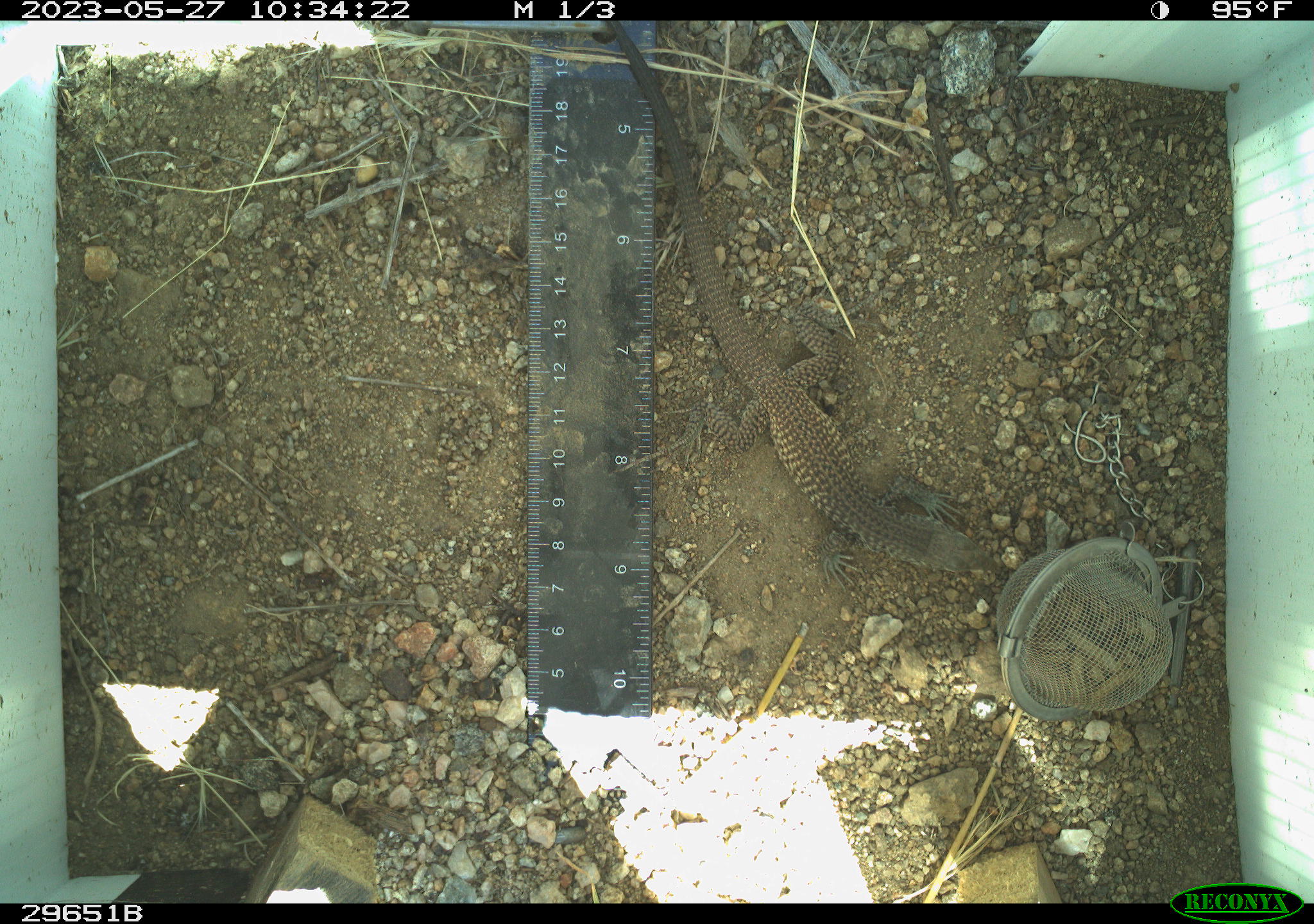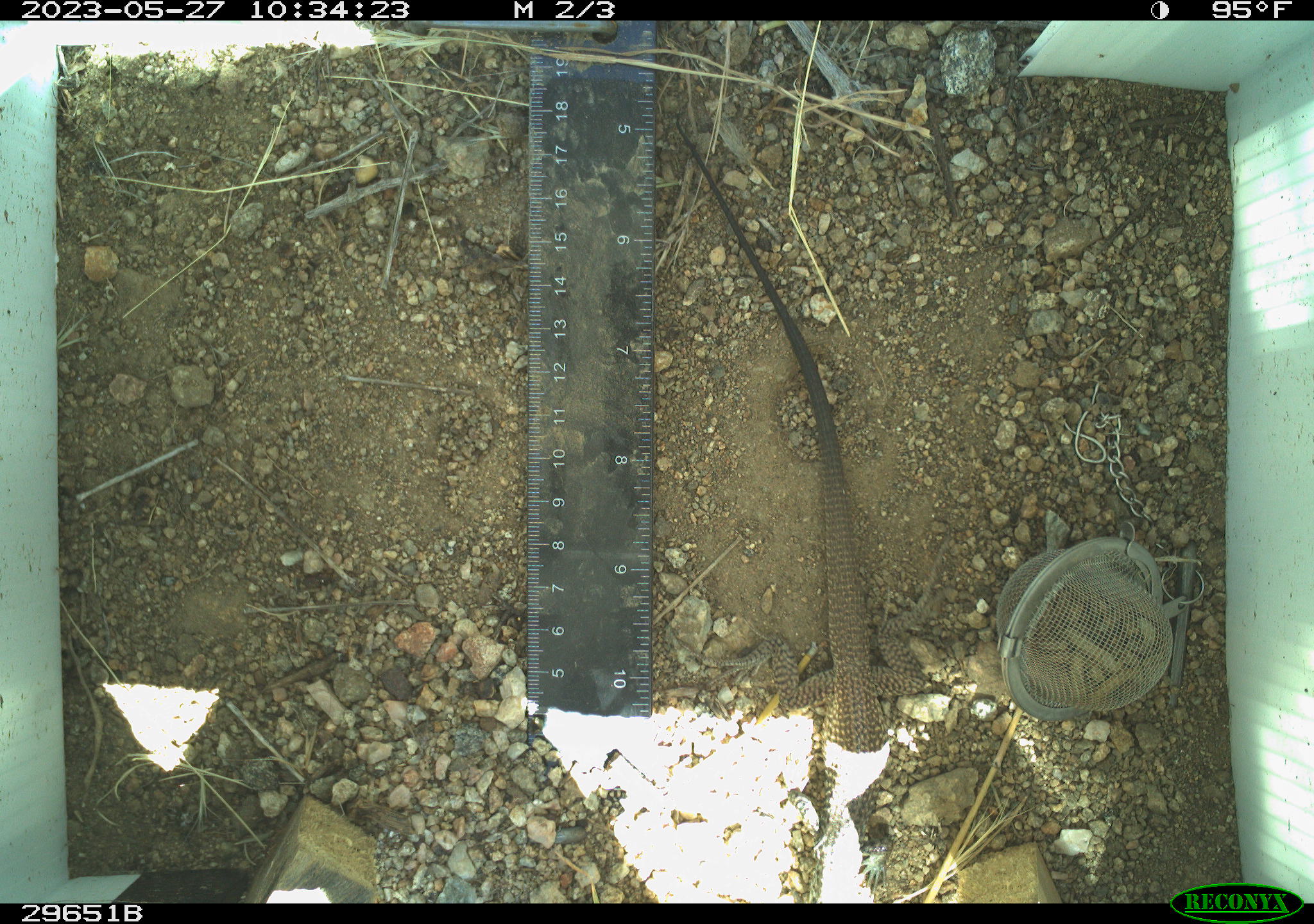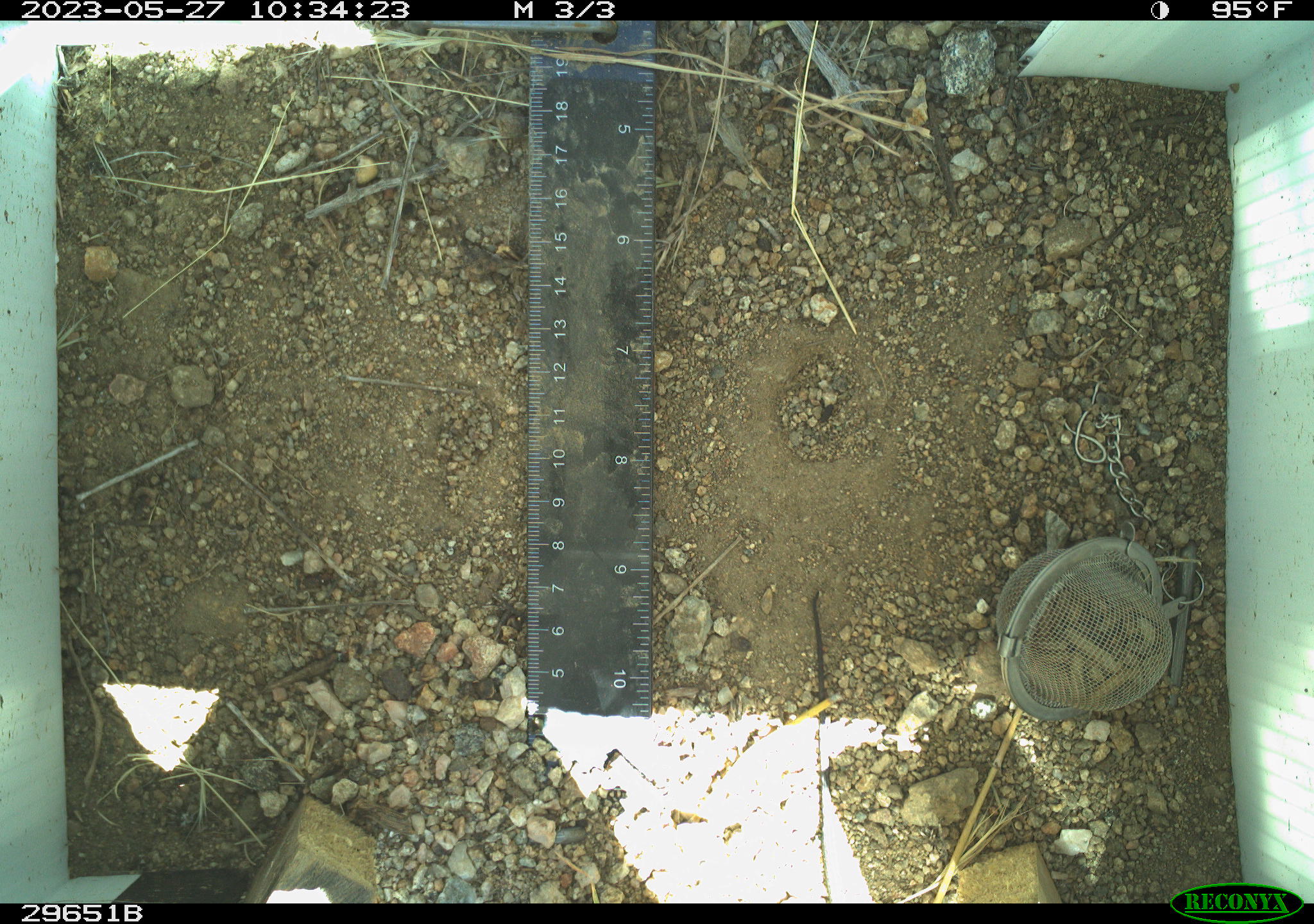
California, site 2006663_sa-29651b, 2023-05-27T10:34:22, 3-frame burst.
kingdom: Animalia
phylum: Chordata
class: Reptilia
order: Squamata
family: Teiidae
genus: Aspidoscelis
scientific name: Aspidoscelis tigris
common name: western whiptail